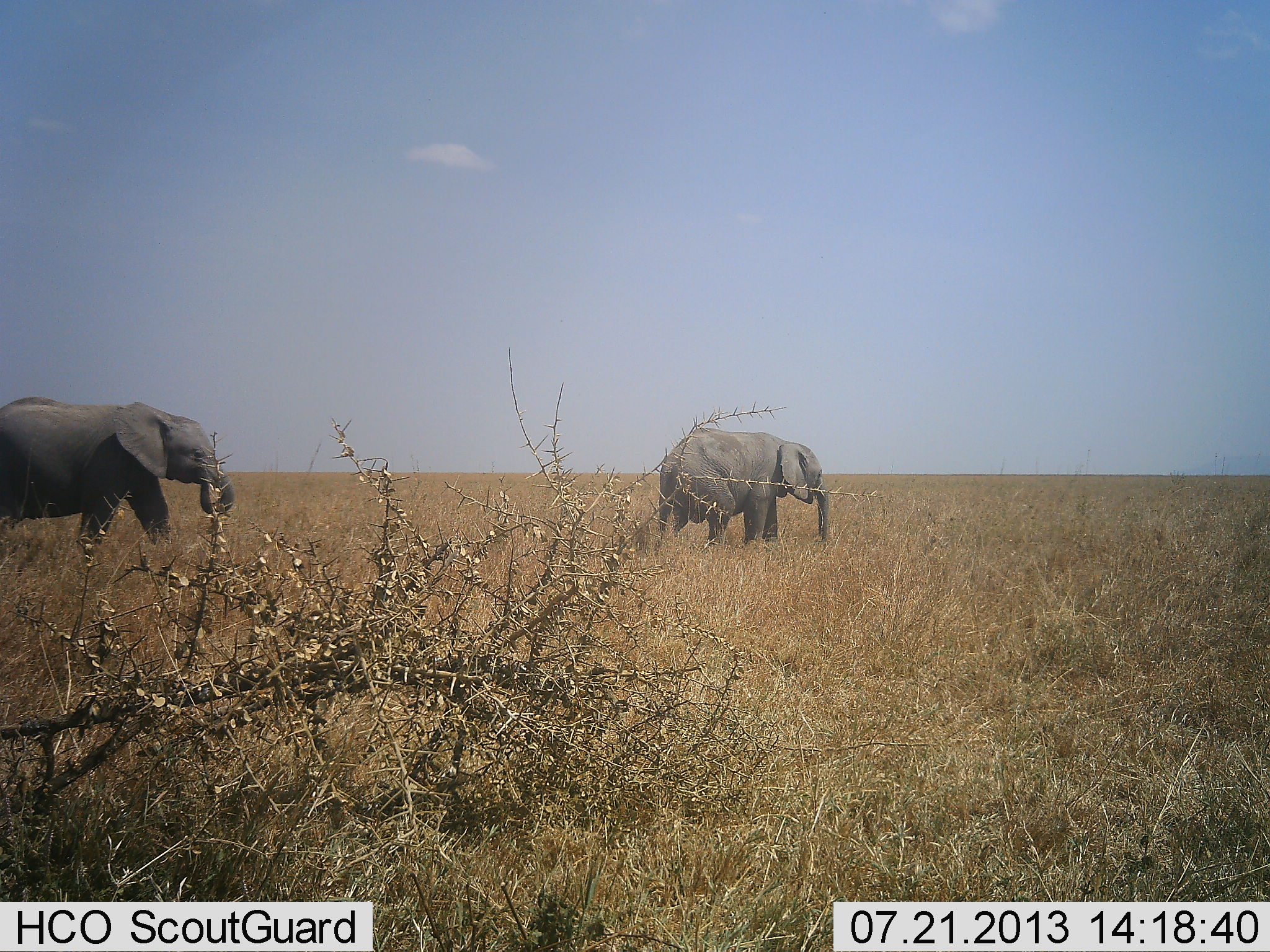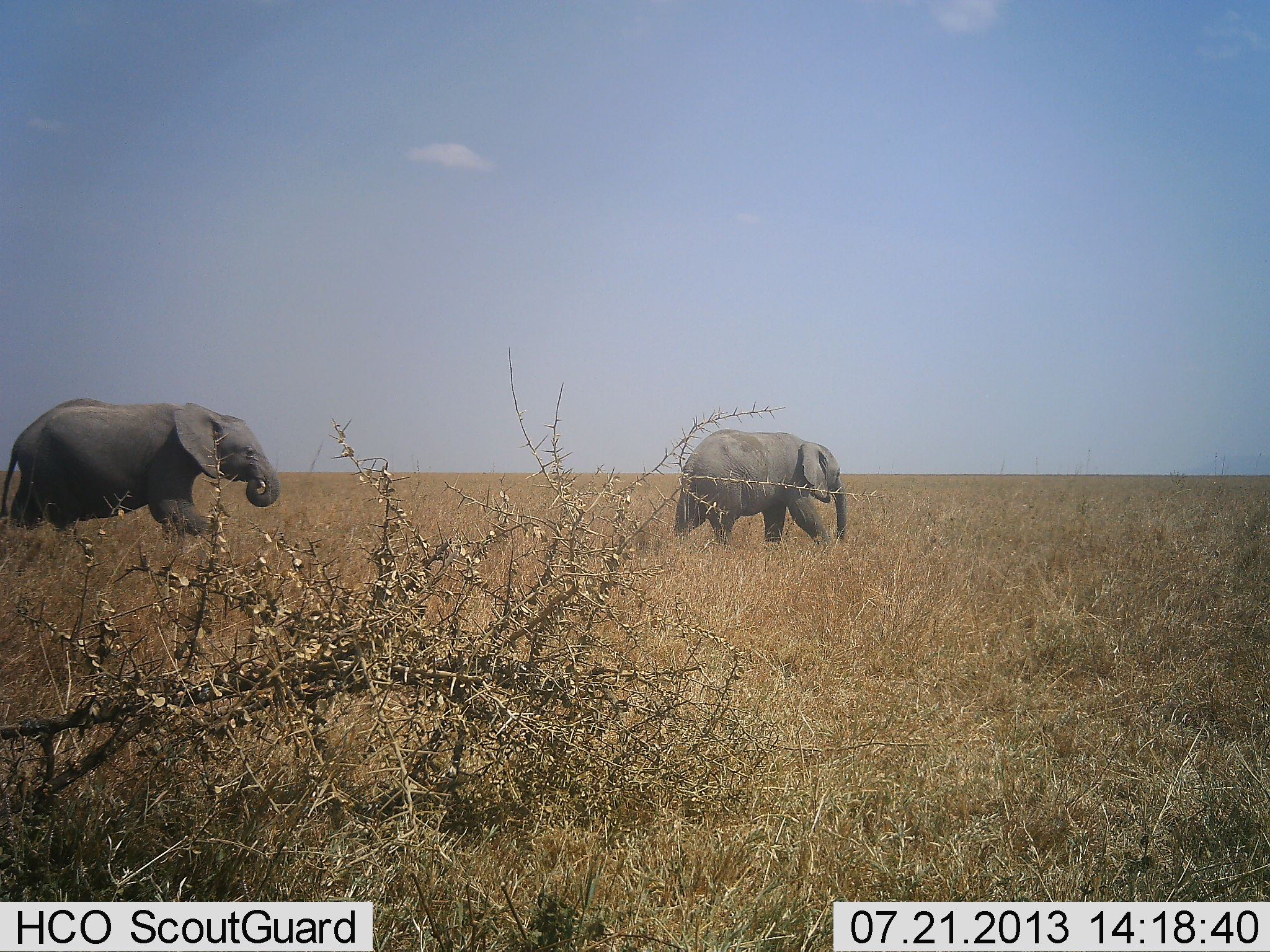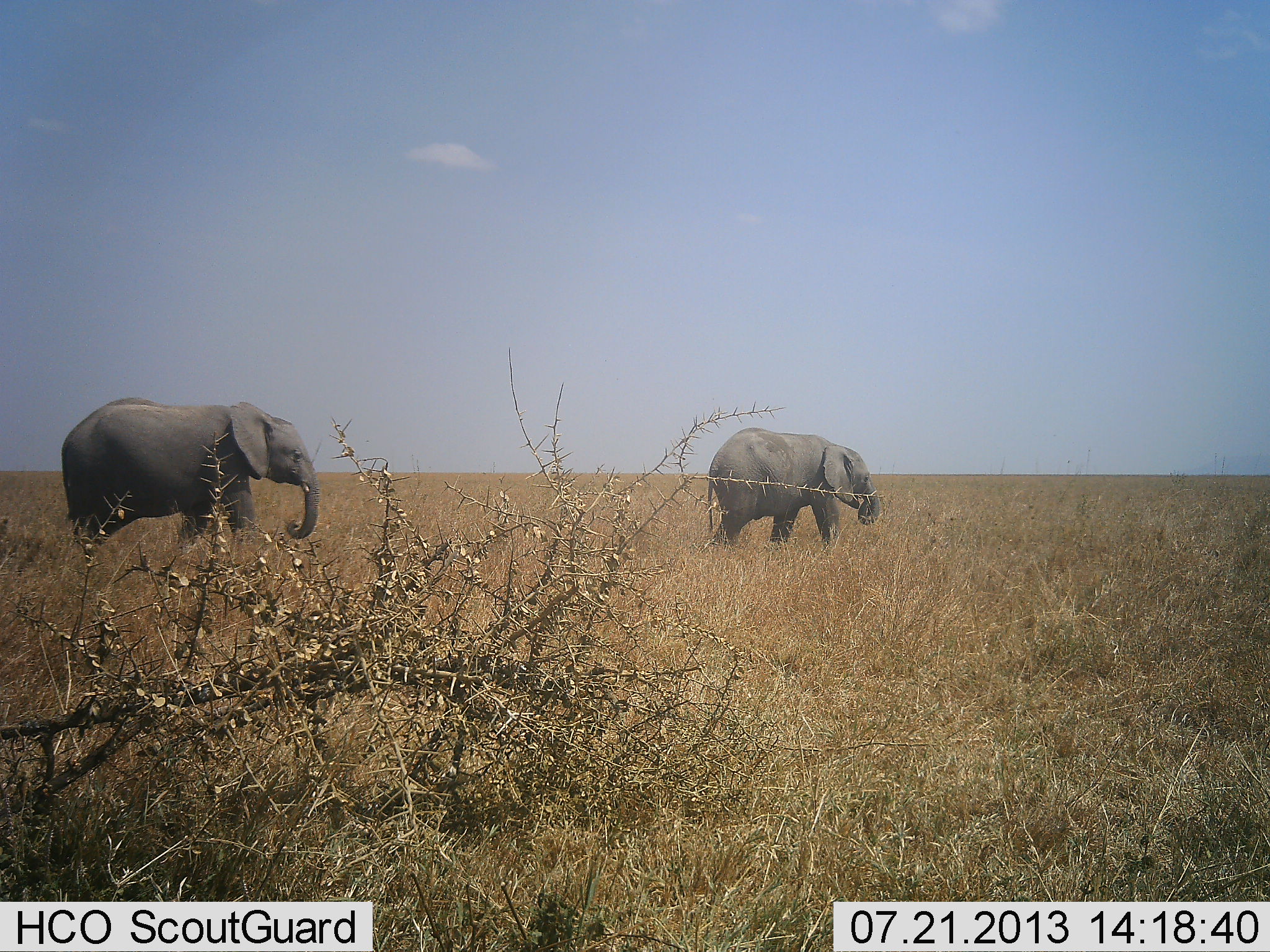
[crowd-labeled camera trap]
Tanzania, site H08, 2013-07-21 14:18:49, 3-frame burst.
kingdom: Animalia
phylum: Chordata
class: Mammalia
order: Proboscidea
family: Elephantidae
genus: Loxodonta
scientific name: Loxodonta africana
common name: african bush elephant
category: elephant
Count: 2.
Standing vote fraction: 5%.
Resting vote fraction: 0%.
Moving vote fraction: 100%.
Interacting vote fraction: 0%.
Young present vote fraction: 0%.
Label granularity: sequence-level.